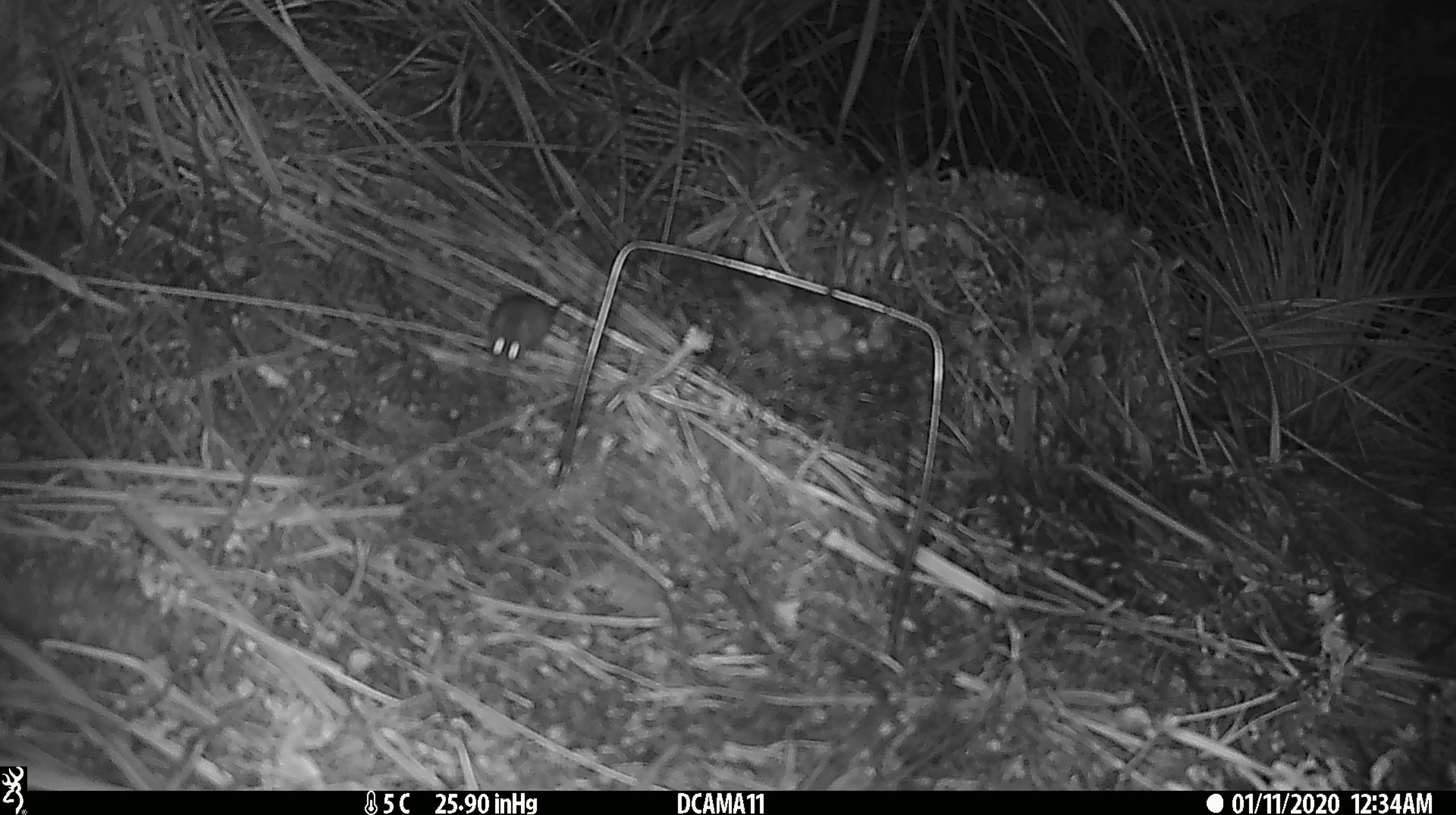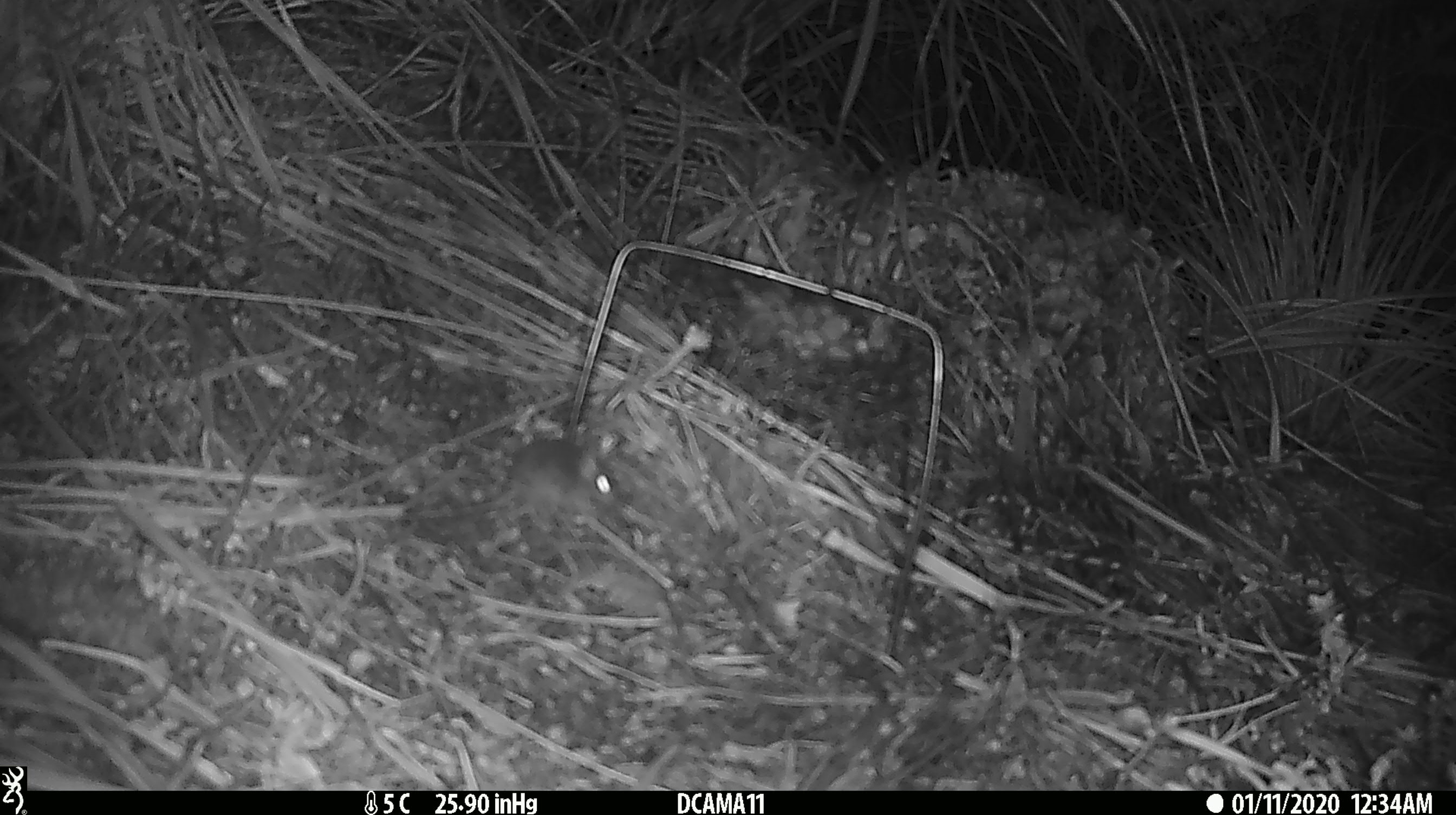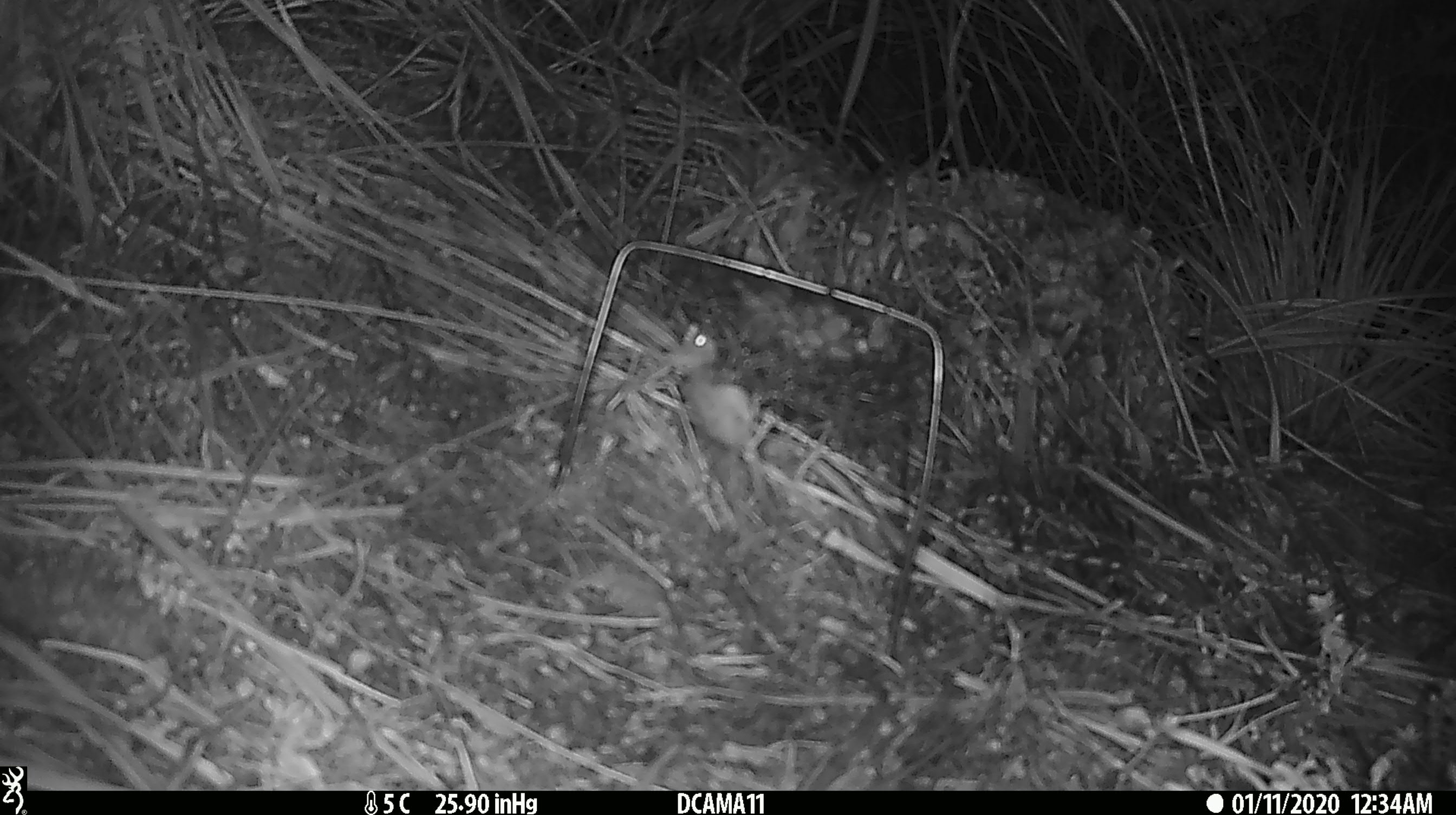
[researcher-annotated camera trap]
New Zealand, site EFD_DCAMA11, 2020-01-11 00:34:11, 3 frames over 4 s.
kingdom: Animalia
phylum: Chordata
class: Mammalia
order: Rodentia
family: Muridae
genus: Mus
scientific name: Mus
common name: mouse